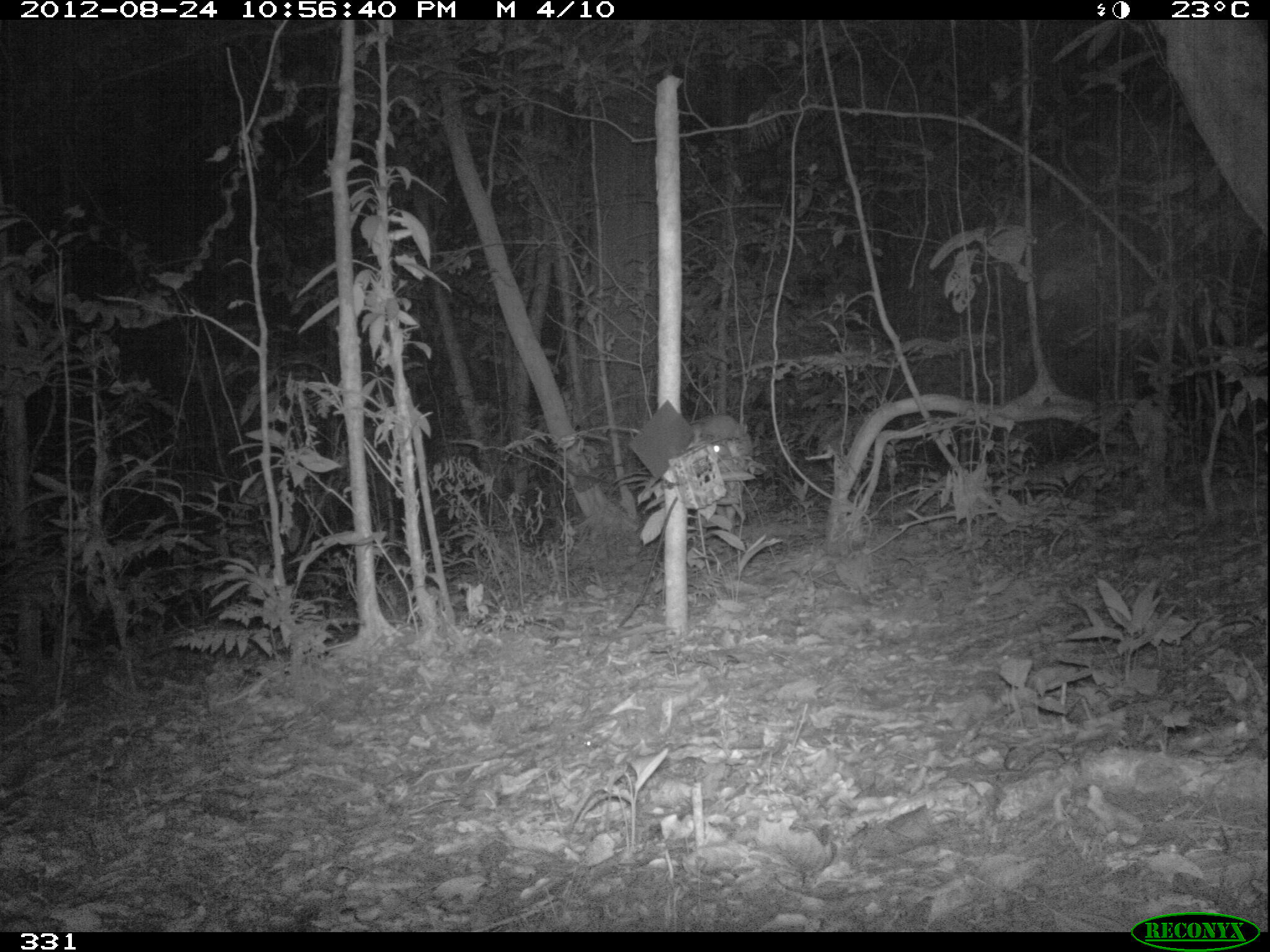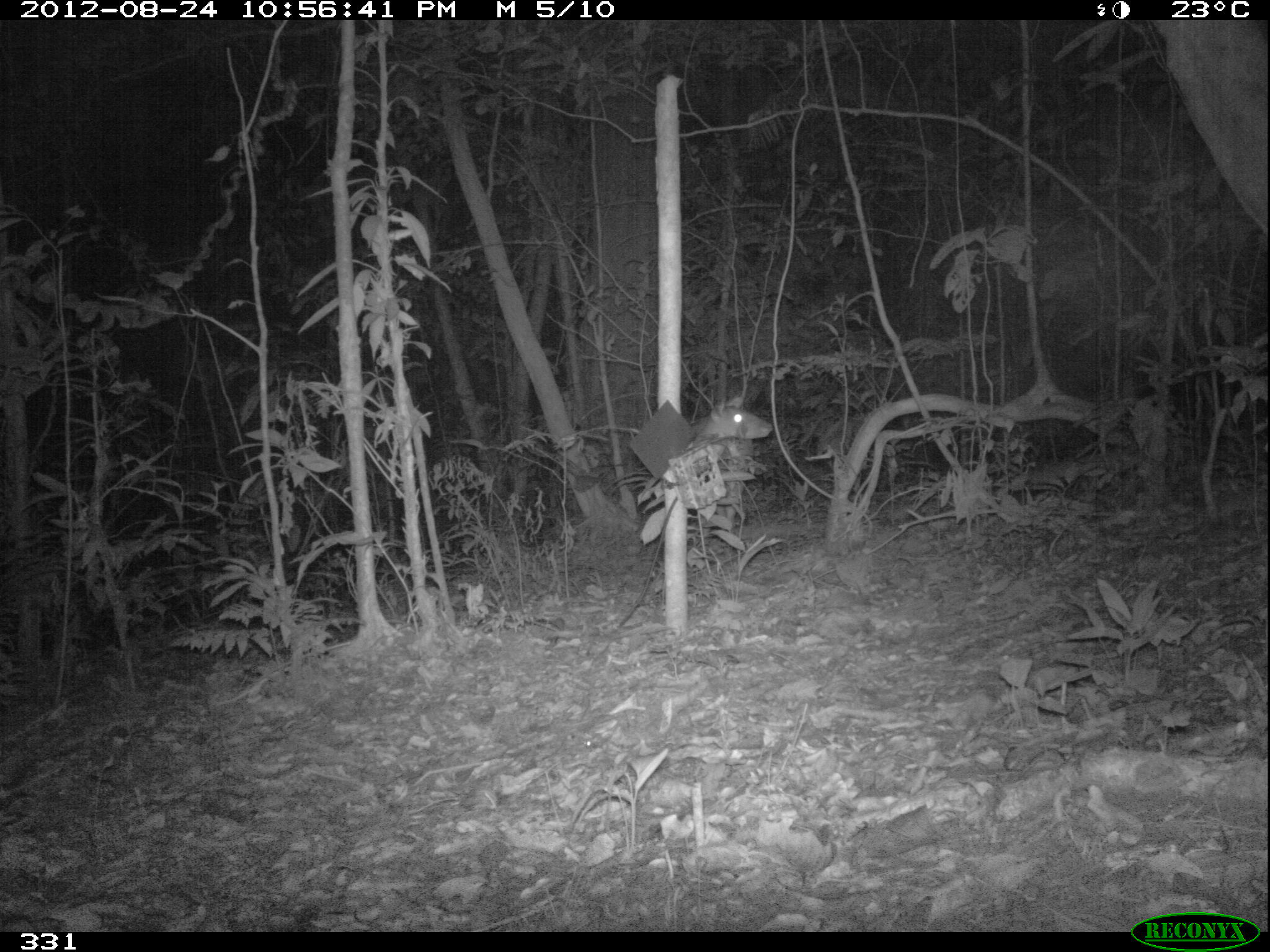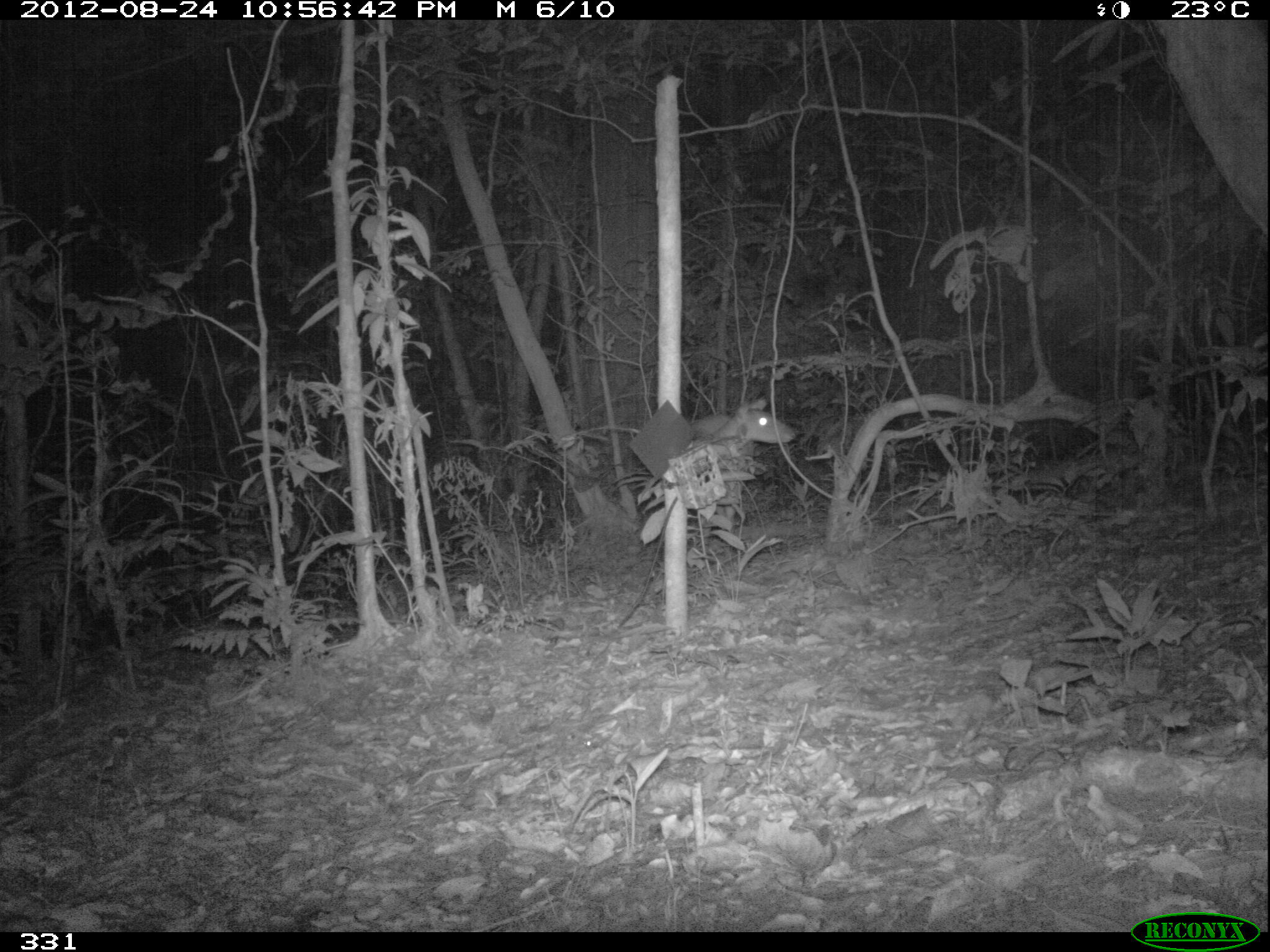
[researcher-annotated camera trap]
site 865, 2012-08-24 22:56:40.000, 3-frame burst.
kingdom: Animalia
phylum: Chordata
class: Mammalia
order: Artiodactyla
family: Cervidae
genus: Mazama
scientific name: Mazama americana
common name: red brocket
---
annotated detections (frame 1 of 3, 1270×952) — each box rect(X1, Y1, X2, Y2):
mazama americana: rect(683, 411, 751, 530)